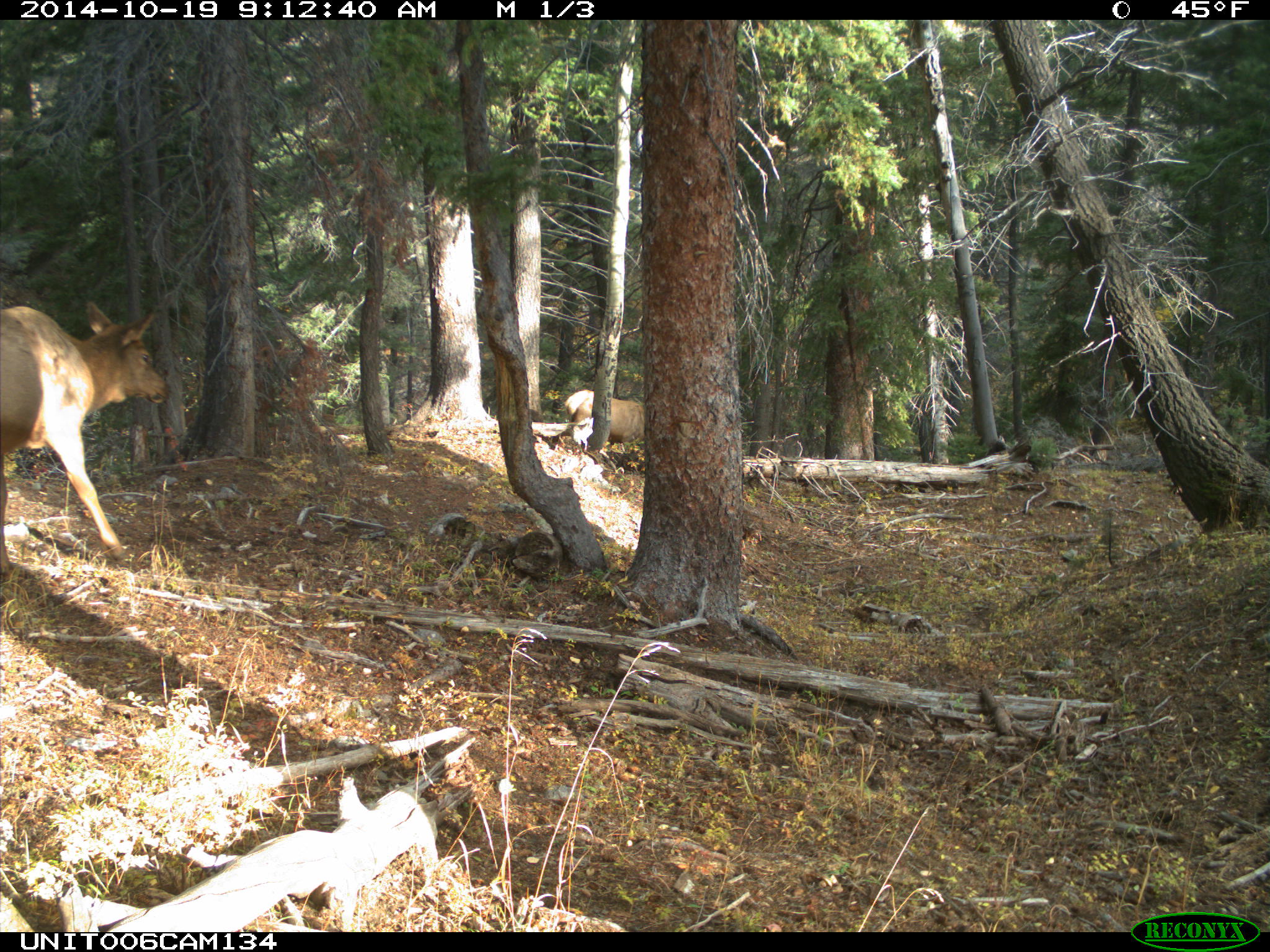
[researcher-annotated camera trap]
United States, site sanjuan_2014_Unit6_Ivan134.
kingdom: Animalia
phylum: Chordata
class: Mammalia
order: Artiodactyla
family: Cervidae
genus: Cervus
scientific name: Cervus elaphus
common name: red deer